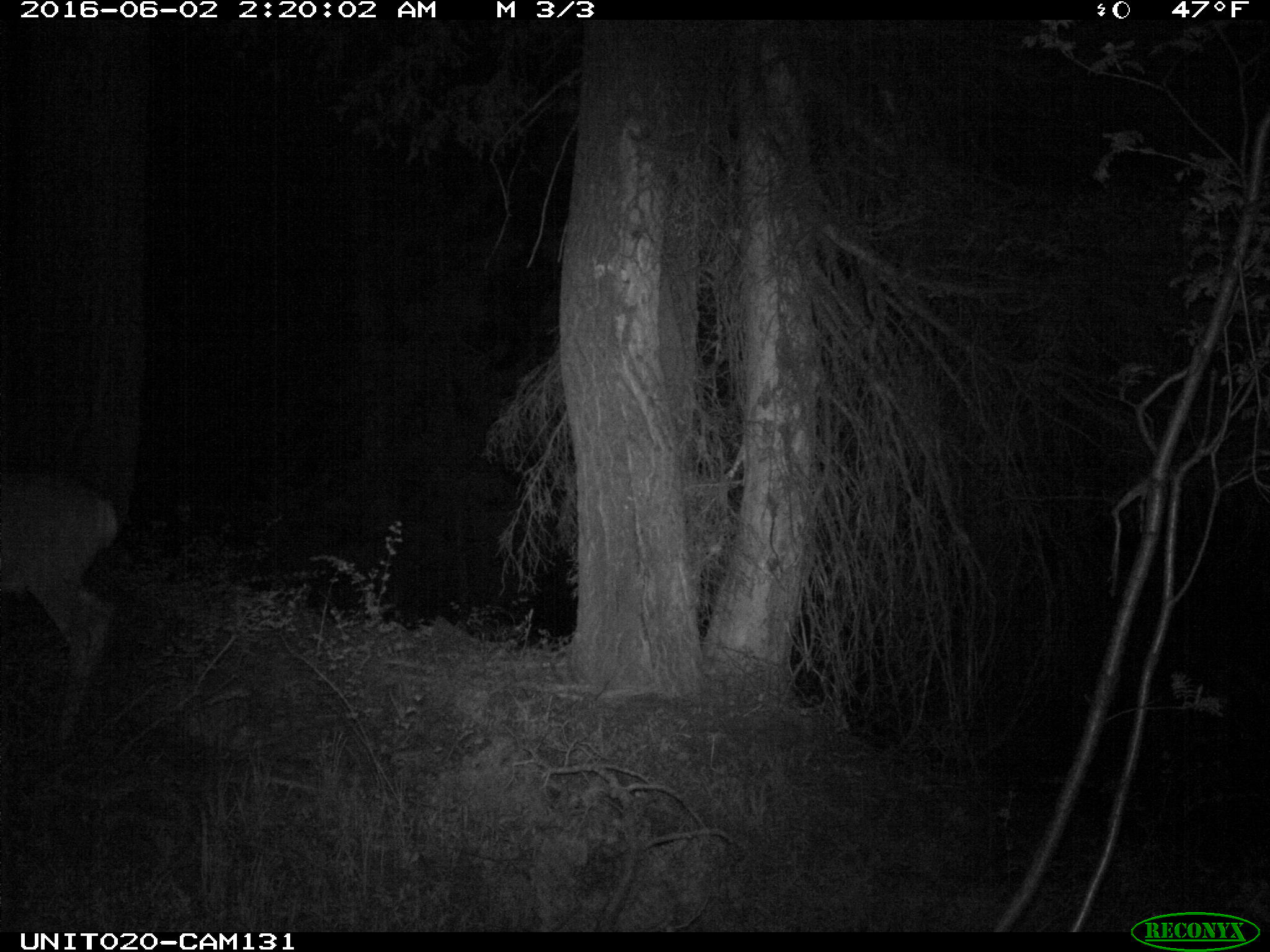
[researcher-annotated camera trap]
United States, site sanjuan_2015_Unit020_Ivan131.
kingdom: Animalia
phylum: Chordata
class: Mammalia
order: Artiodactyla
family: Cervidae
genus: Odocoileus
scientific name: Odocoileus hemionus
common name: mule deer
Odocoileus hemionus (mule deer).